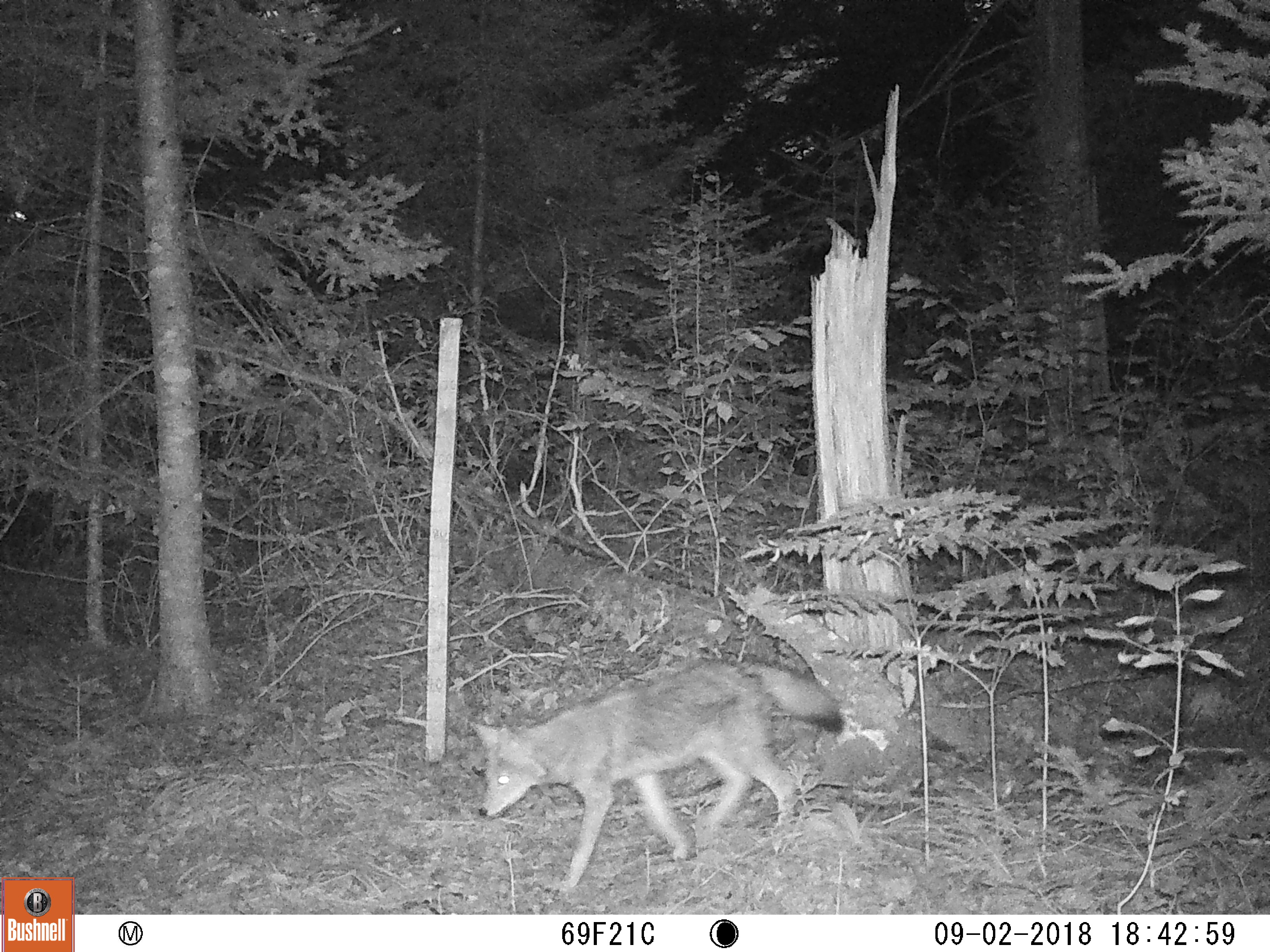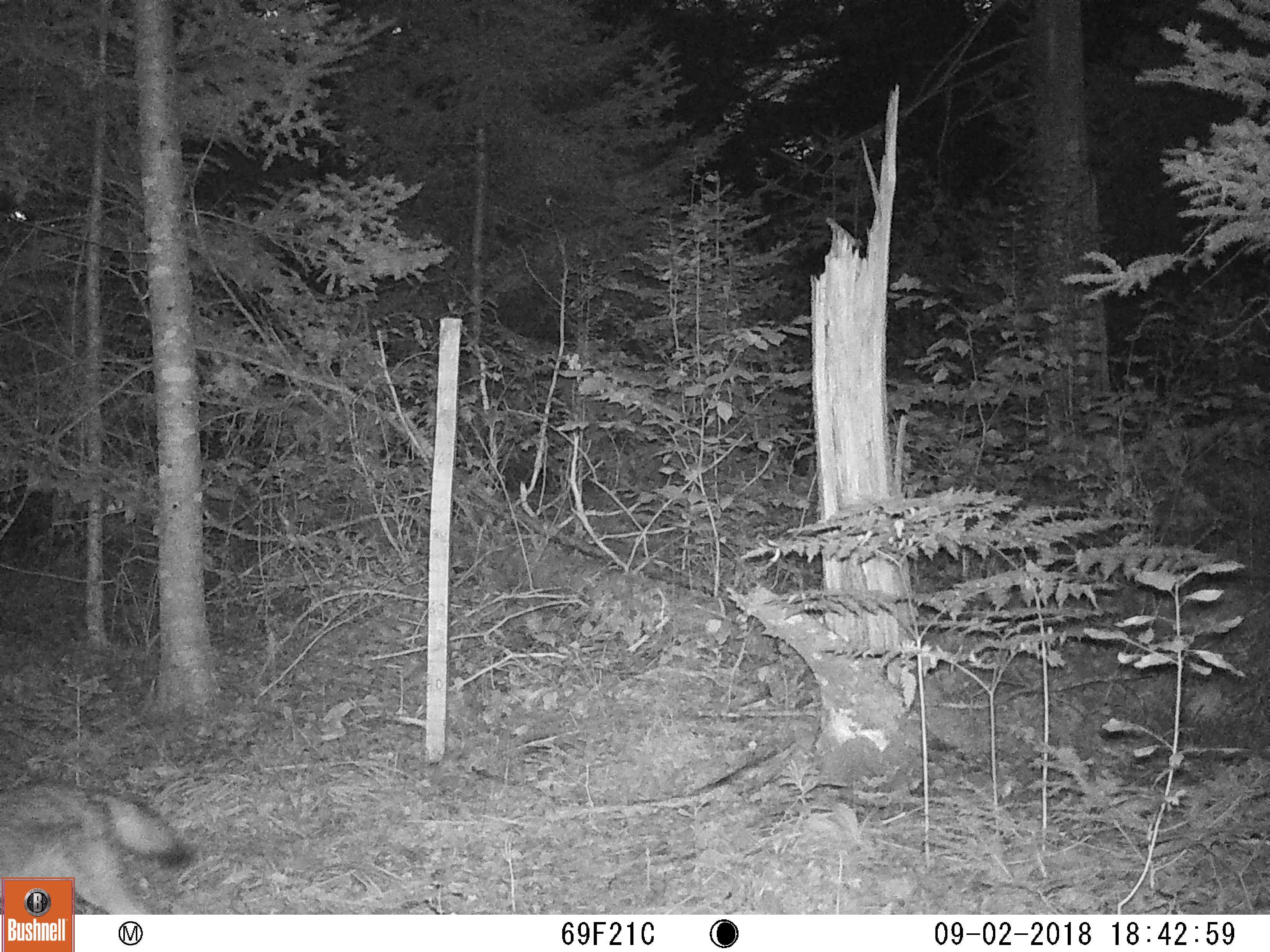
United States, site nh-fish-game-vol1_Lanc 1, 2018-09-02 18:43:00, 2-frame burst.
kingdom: Animalia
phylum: Chordata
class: Mammalia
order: Carnivora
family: Canidae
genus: Canis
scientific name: Canis latrans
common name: coyote